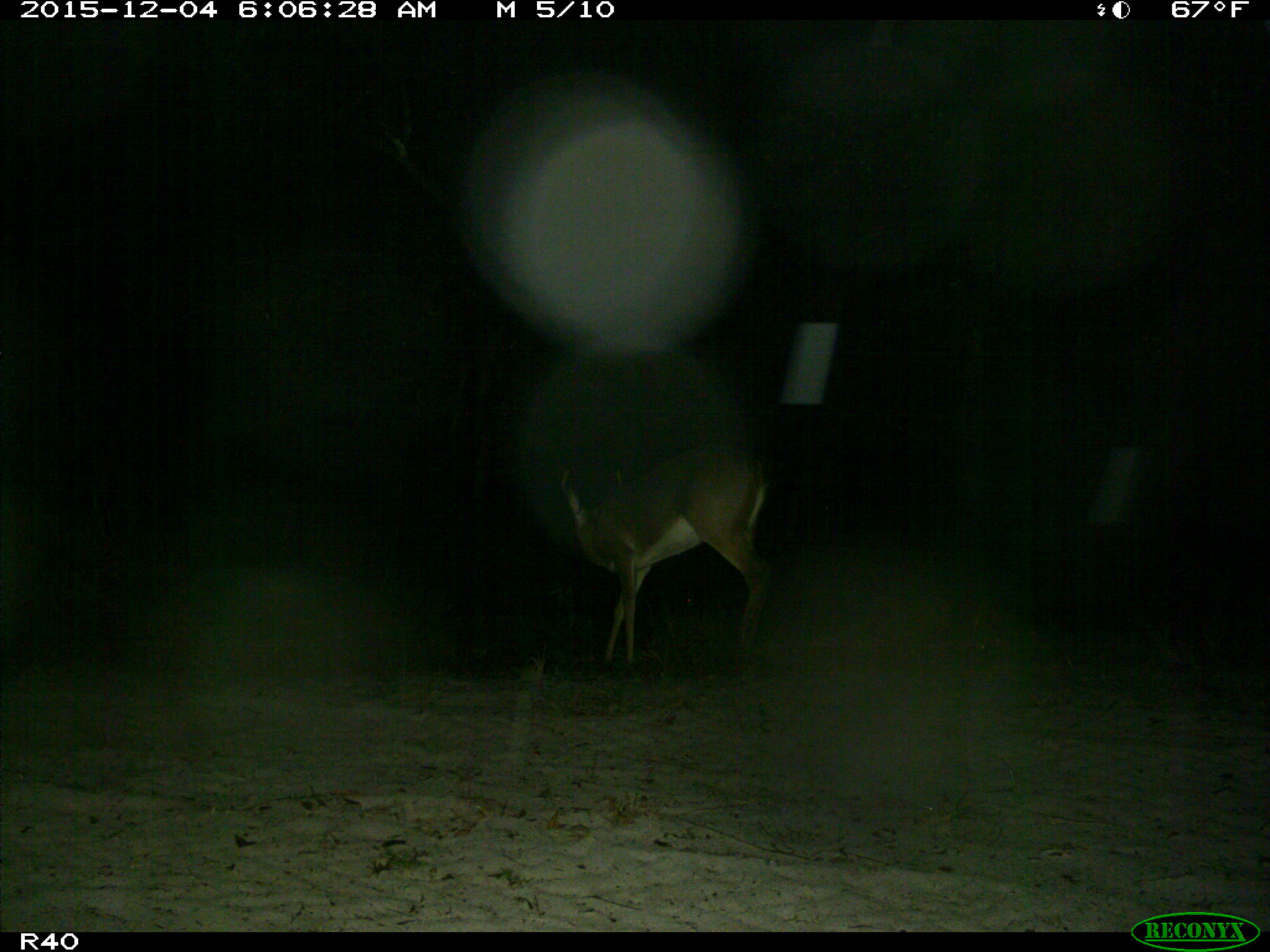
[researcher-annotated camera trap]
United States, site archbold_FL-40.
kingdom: Animalia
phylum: Chordata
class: Mammalia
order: Artiodactyla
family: Cervidae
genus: Odocoileus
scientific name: Odocoileus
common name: deer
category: unidentified deer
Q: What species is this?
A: Unidentified deer (deer) (Odocoileus).